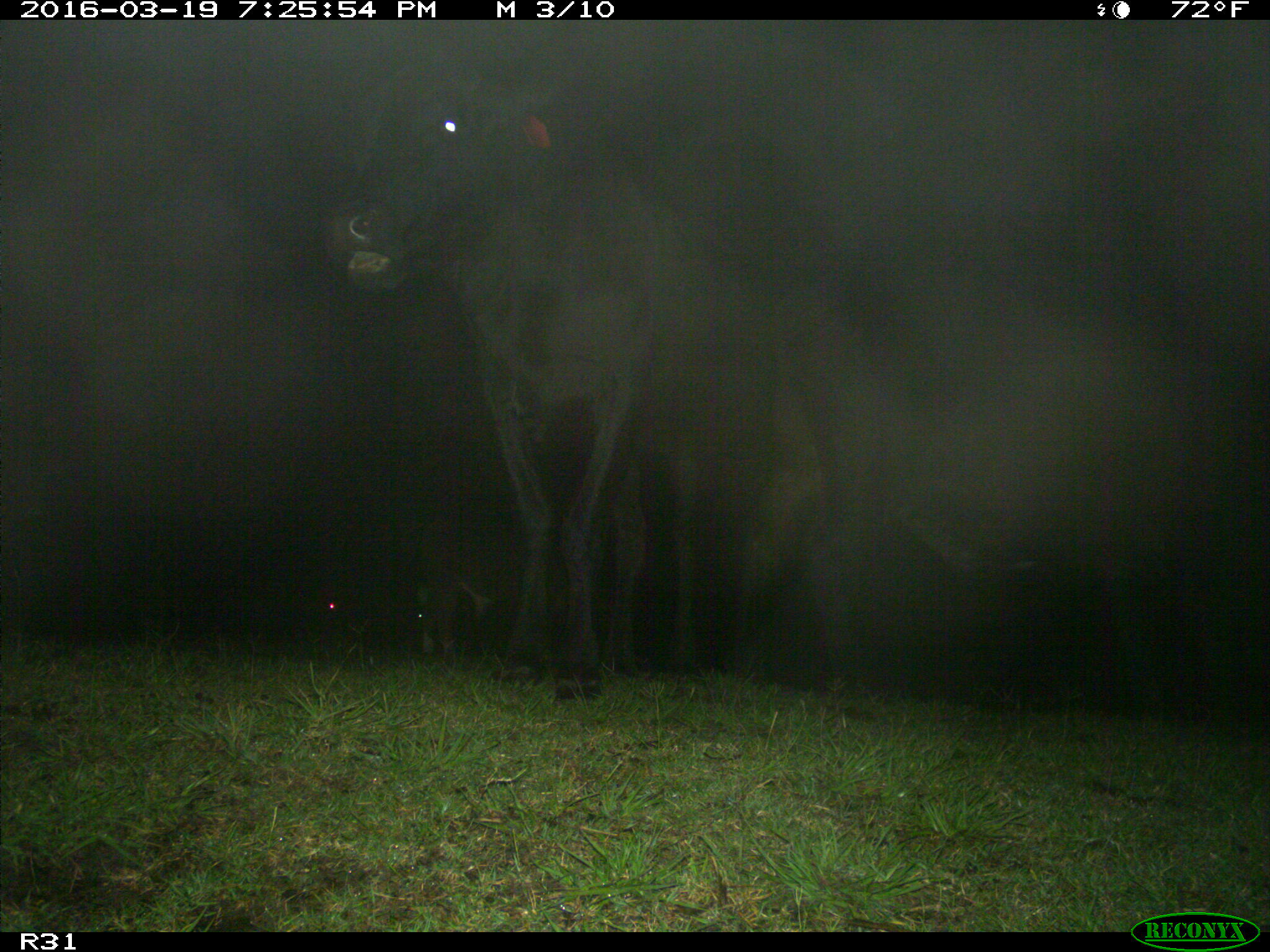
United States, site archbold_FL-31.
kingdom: Animalia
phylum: Chordata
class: Mammalia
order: Artiodactyla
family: Bovidae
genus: Bos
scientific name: Bos taurus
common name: domestic cow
Bos taurus (domestic cow).